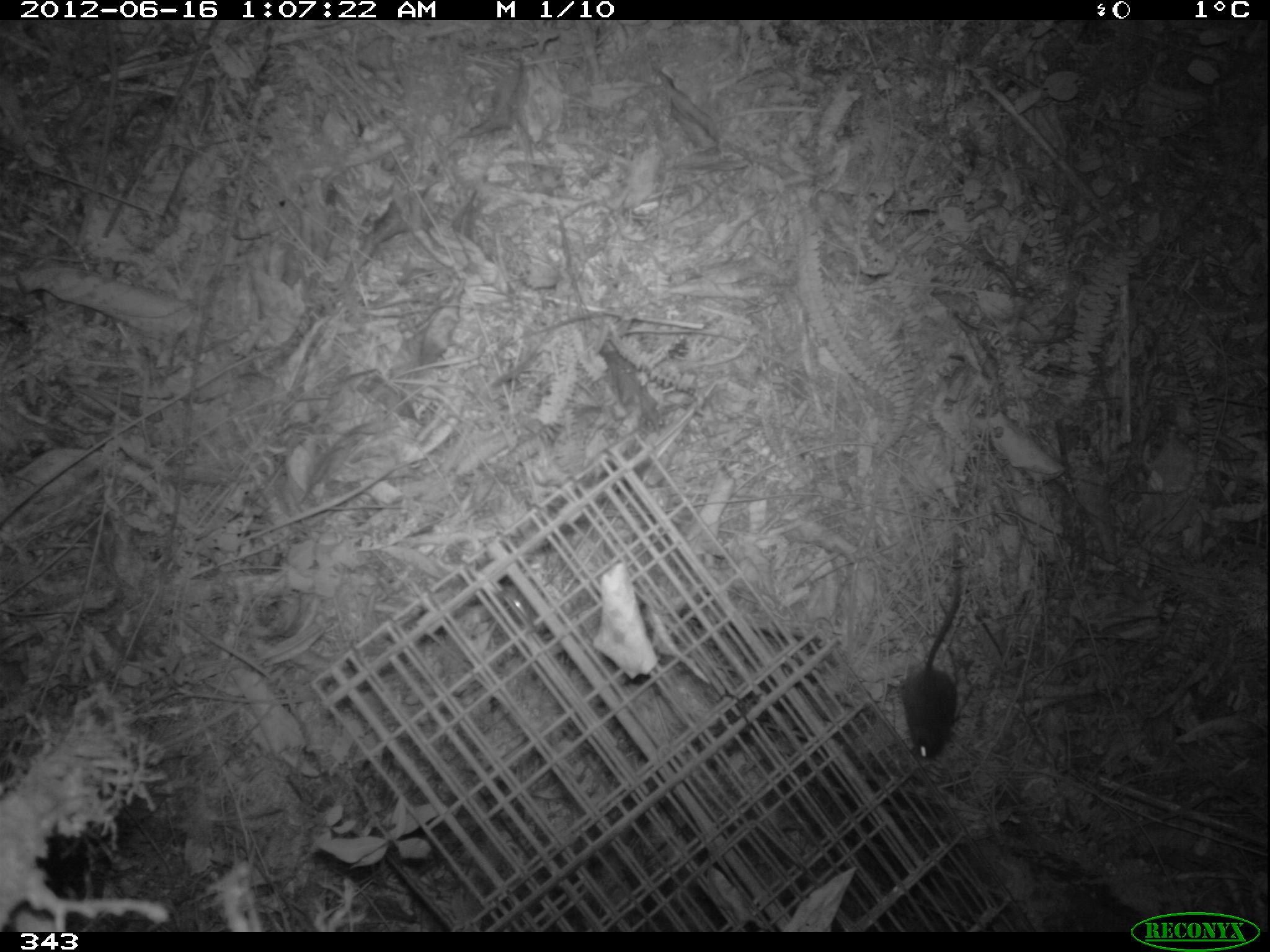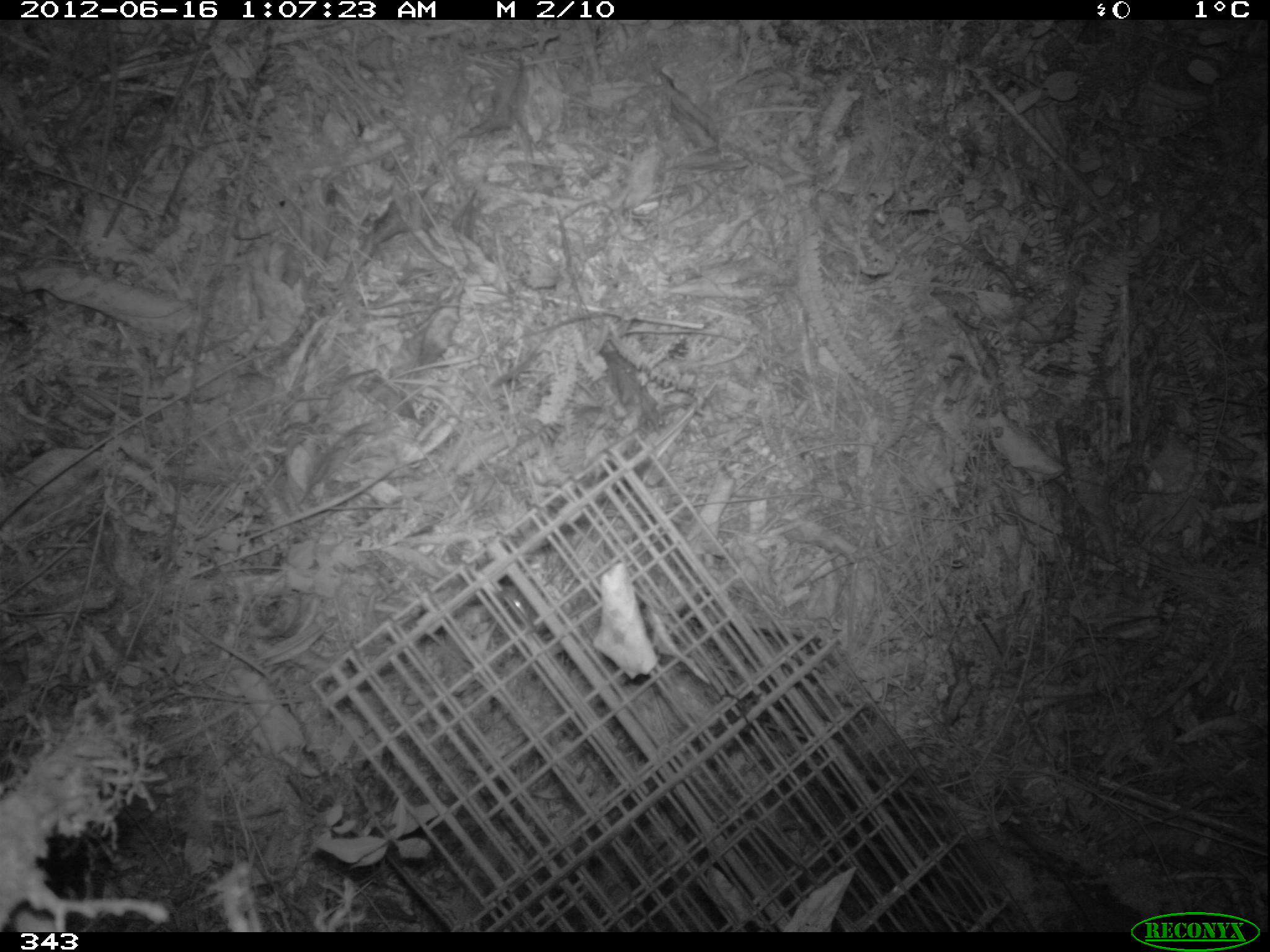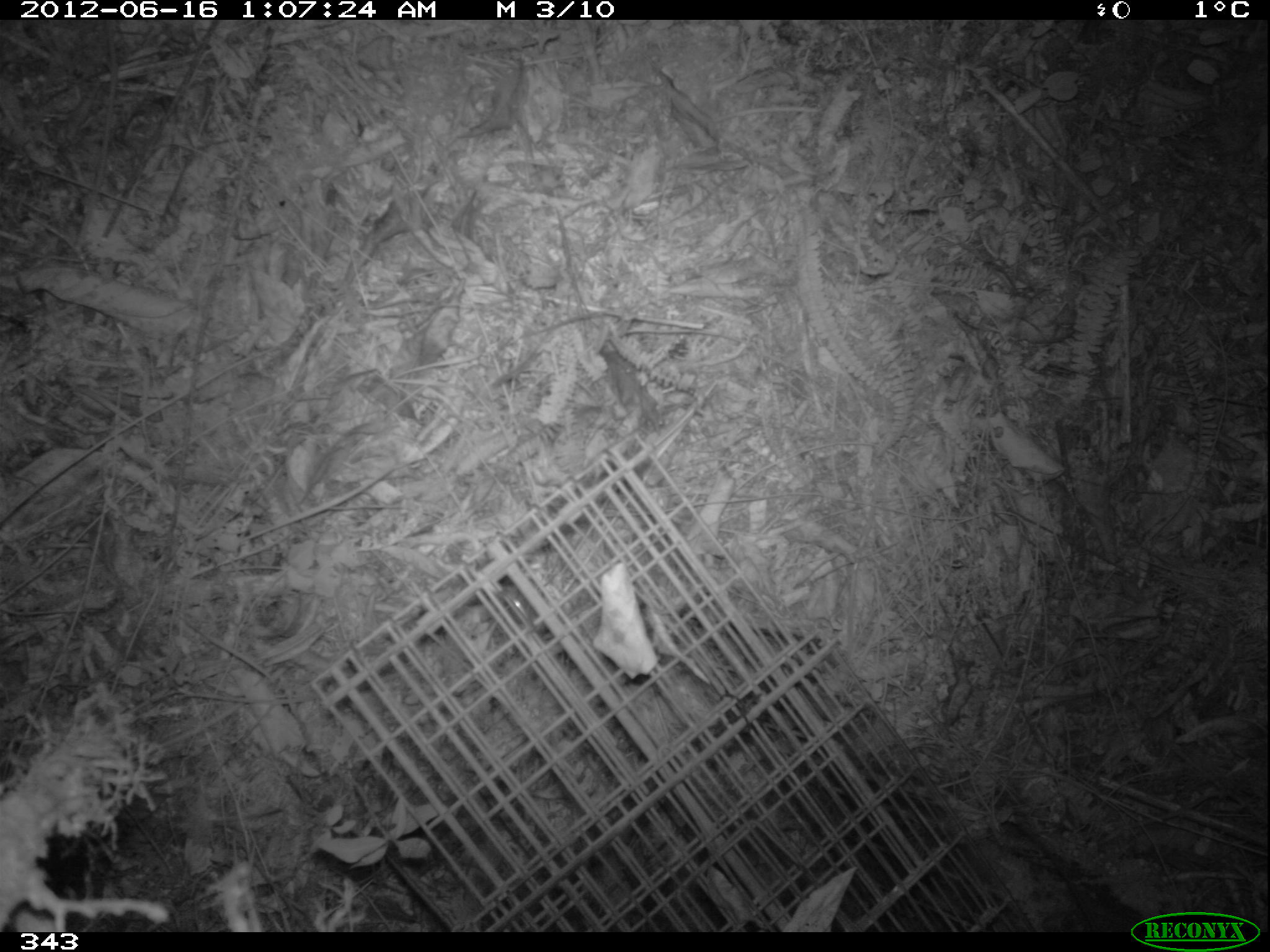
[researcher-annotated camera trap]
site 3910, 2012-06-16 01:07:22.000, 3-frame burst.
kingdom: Animalia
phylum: Chordata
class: Mammalia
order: Rodentia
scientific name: Rodentia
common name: rodents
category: unknown rodent